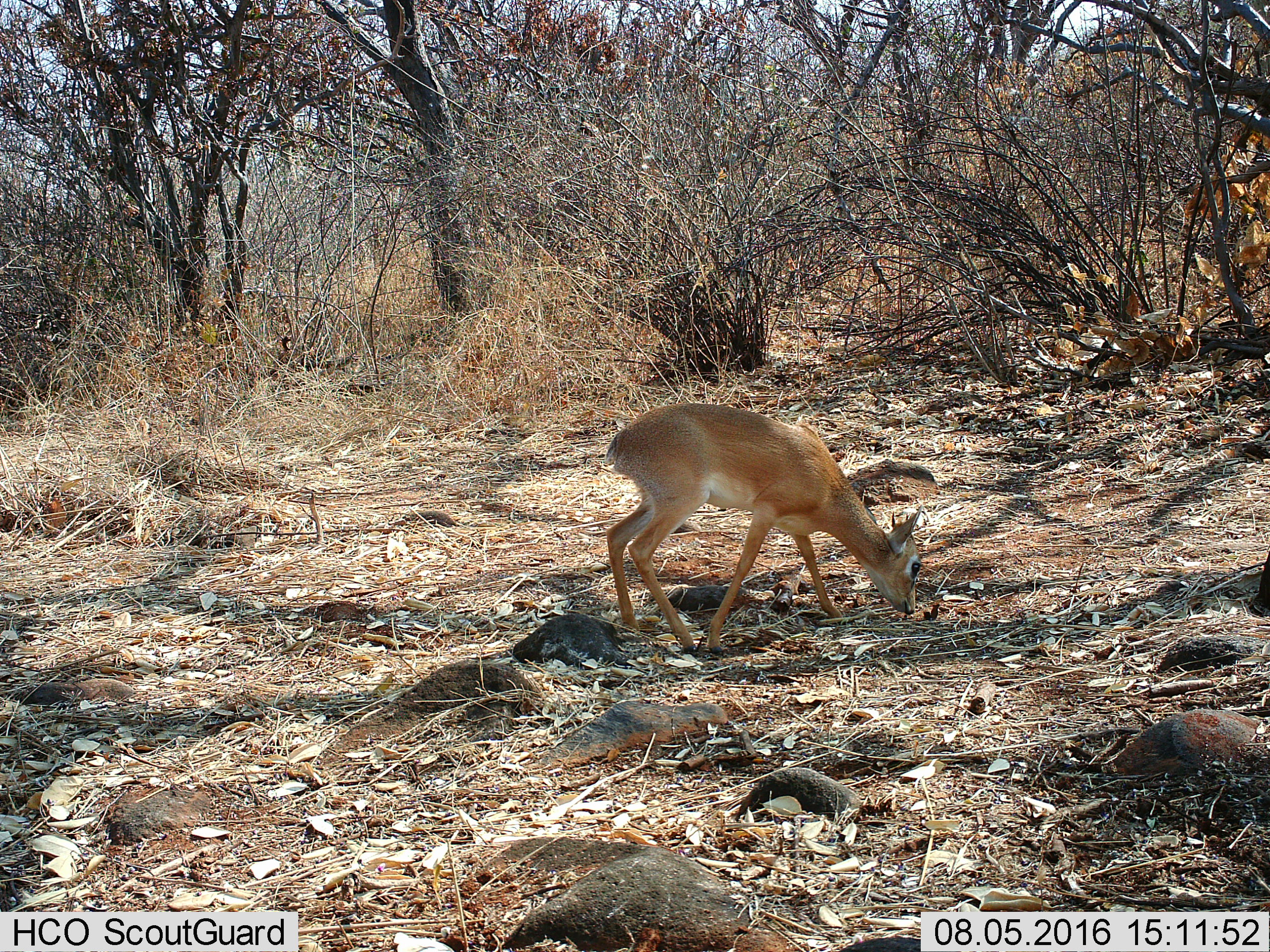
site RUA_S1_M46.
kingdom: Animalia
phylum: Chordata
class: Mammalia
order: Artiodactyla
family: Bovidae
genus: Madoqua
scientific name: Madoqua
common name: dik-dik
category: dikdik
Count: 1.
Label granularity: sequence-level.